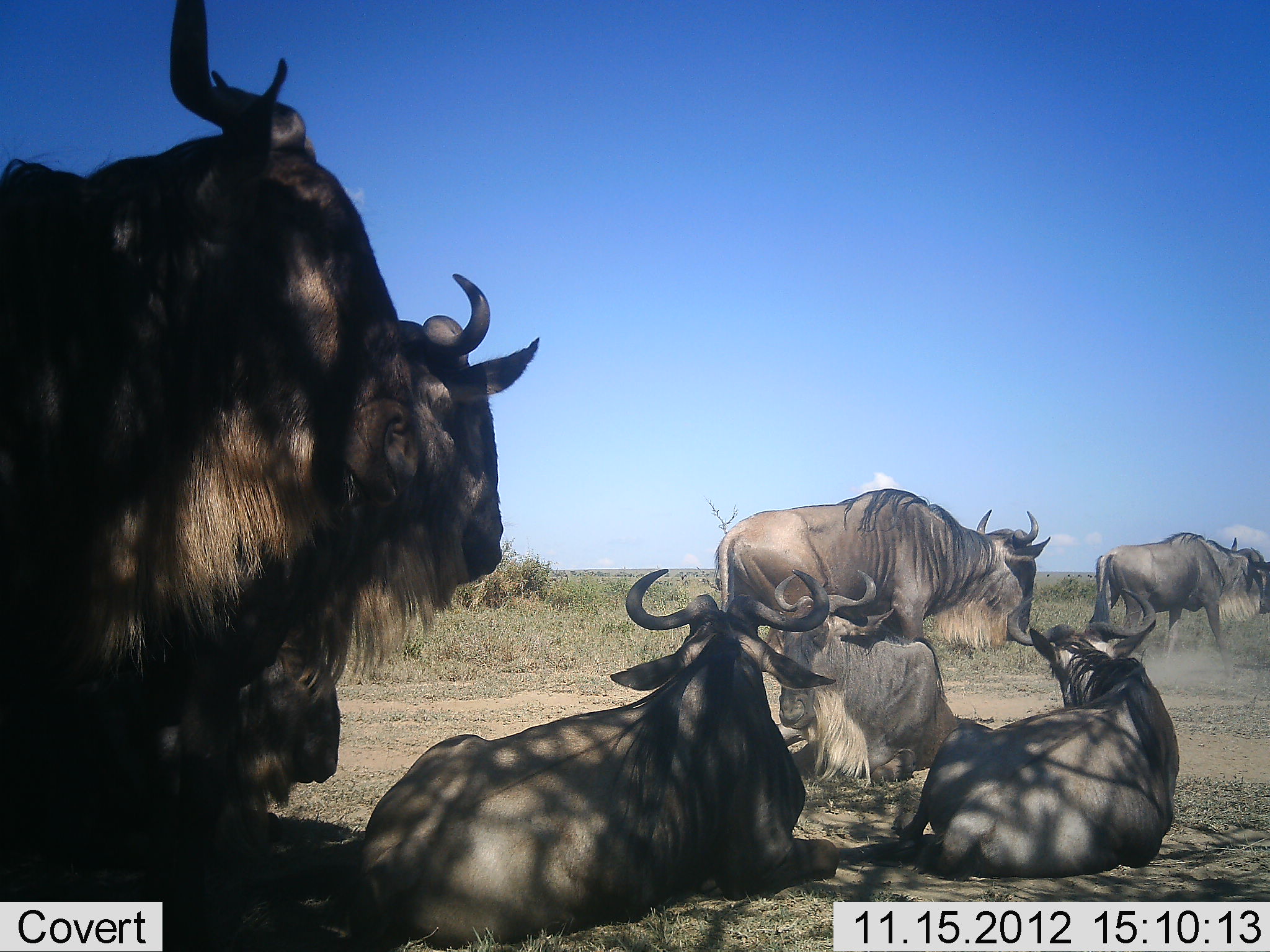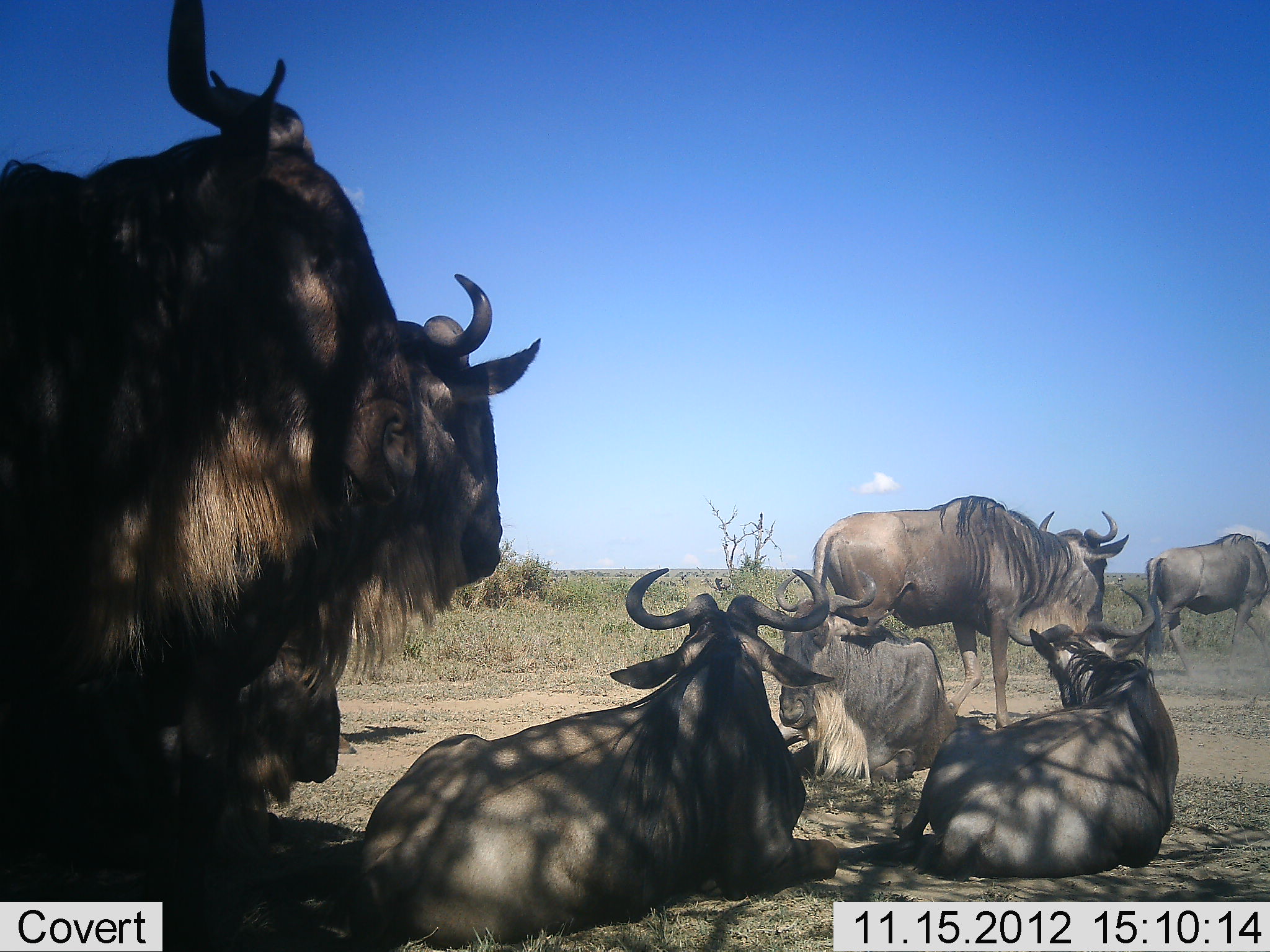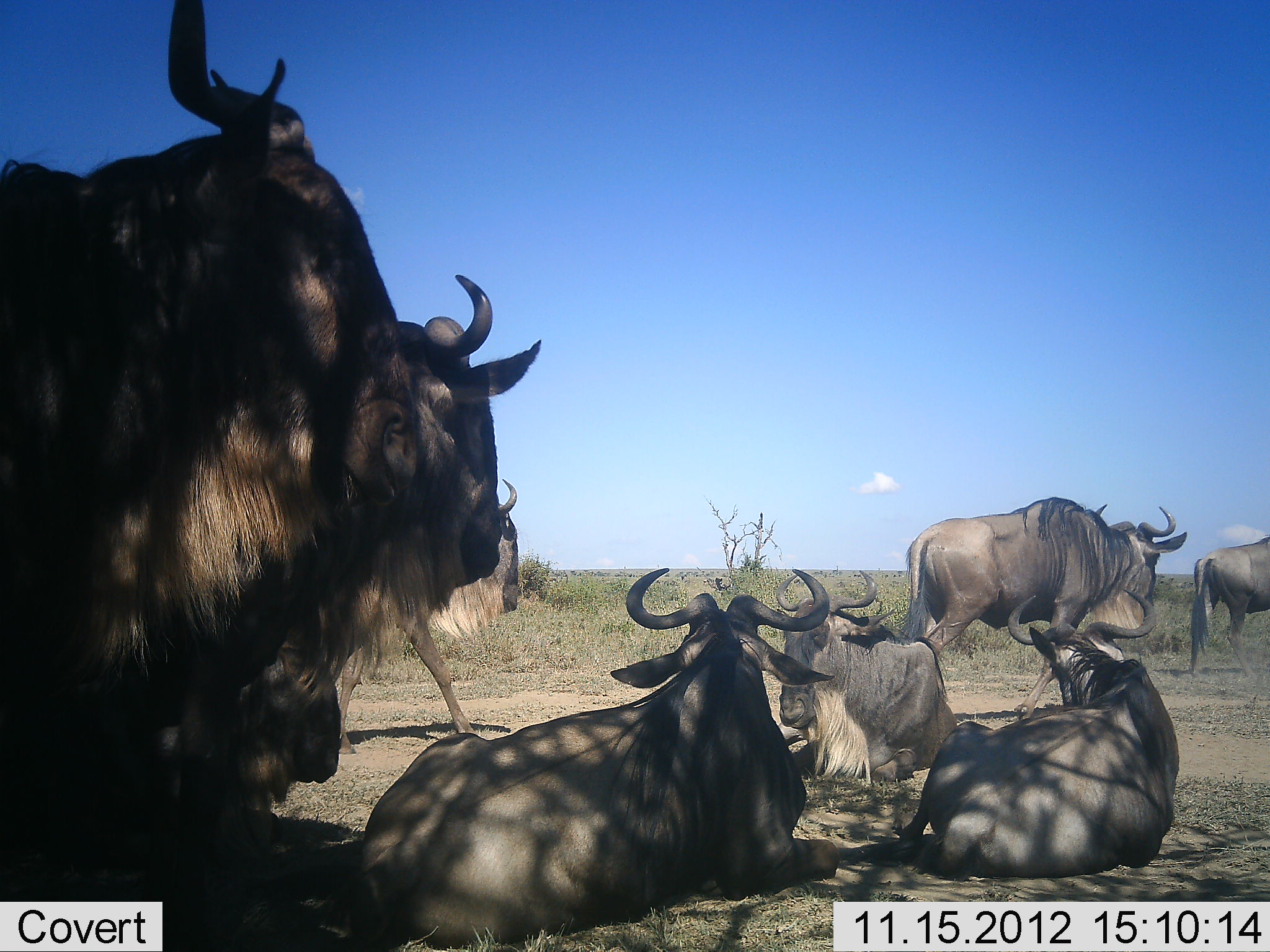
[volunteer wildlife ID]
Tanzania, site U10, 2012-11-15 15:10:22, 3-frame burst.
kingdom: Animalia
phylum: Chordata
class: Mammalia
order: Artiodactyla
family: Bovidae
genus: Connochaetes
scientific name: Connochaetes taurinus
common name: blue wildebeest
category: wildebeest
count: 9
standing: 50%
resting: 100%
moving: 80%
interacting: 0%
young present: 0%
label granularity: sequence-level